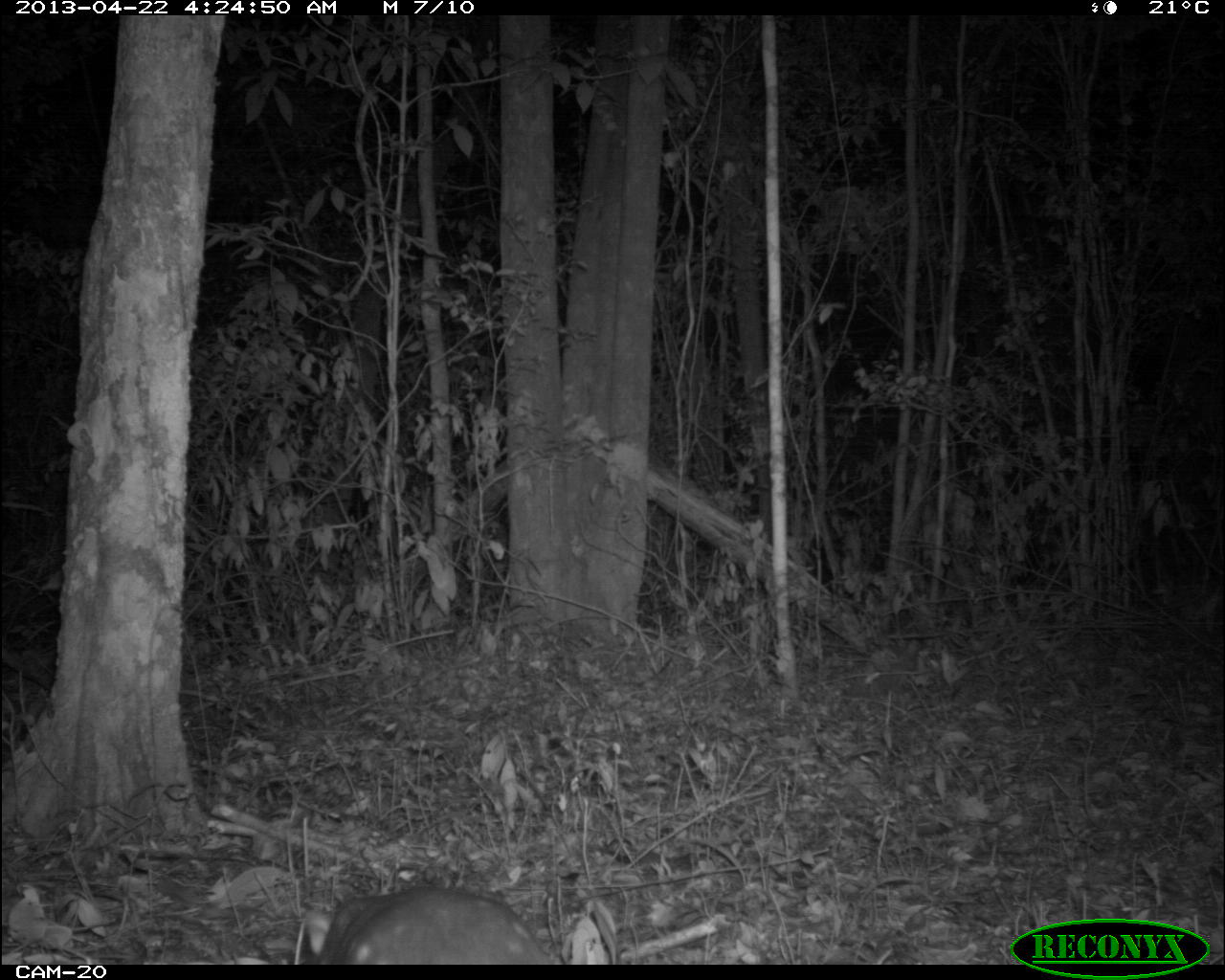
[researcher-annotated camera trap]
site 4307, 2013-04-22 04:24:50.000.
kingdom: Animalia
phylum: Chordata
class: Mammalia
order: Rodentia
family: Cuniculidae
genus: Cuniculus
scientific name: Cuniculus paca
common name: lowland paca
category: agouti paca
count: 1